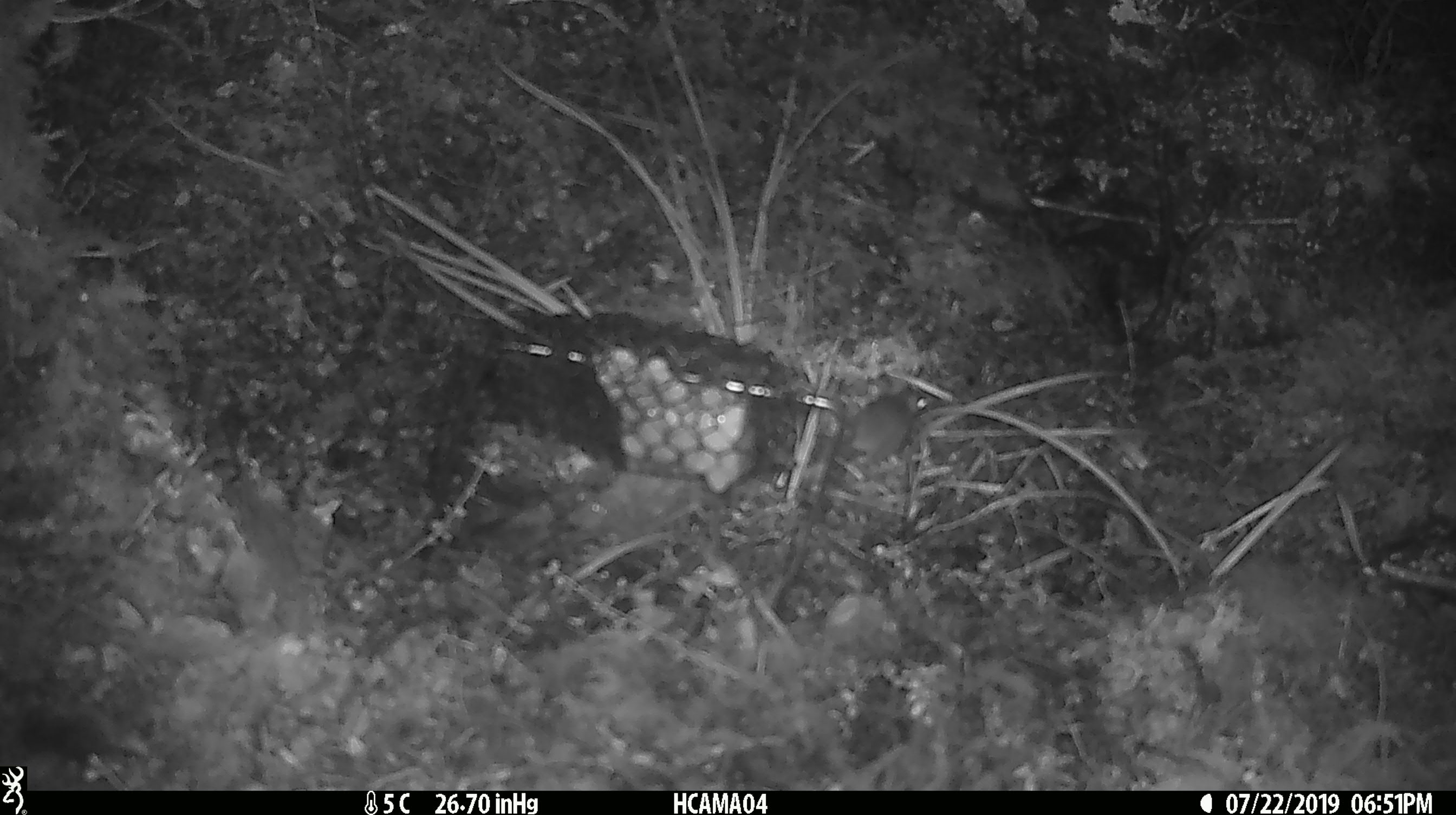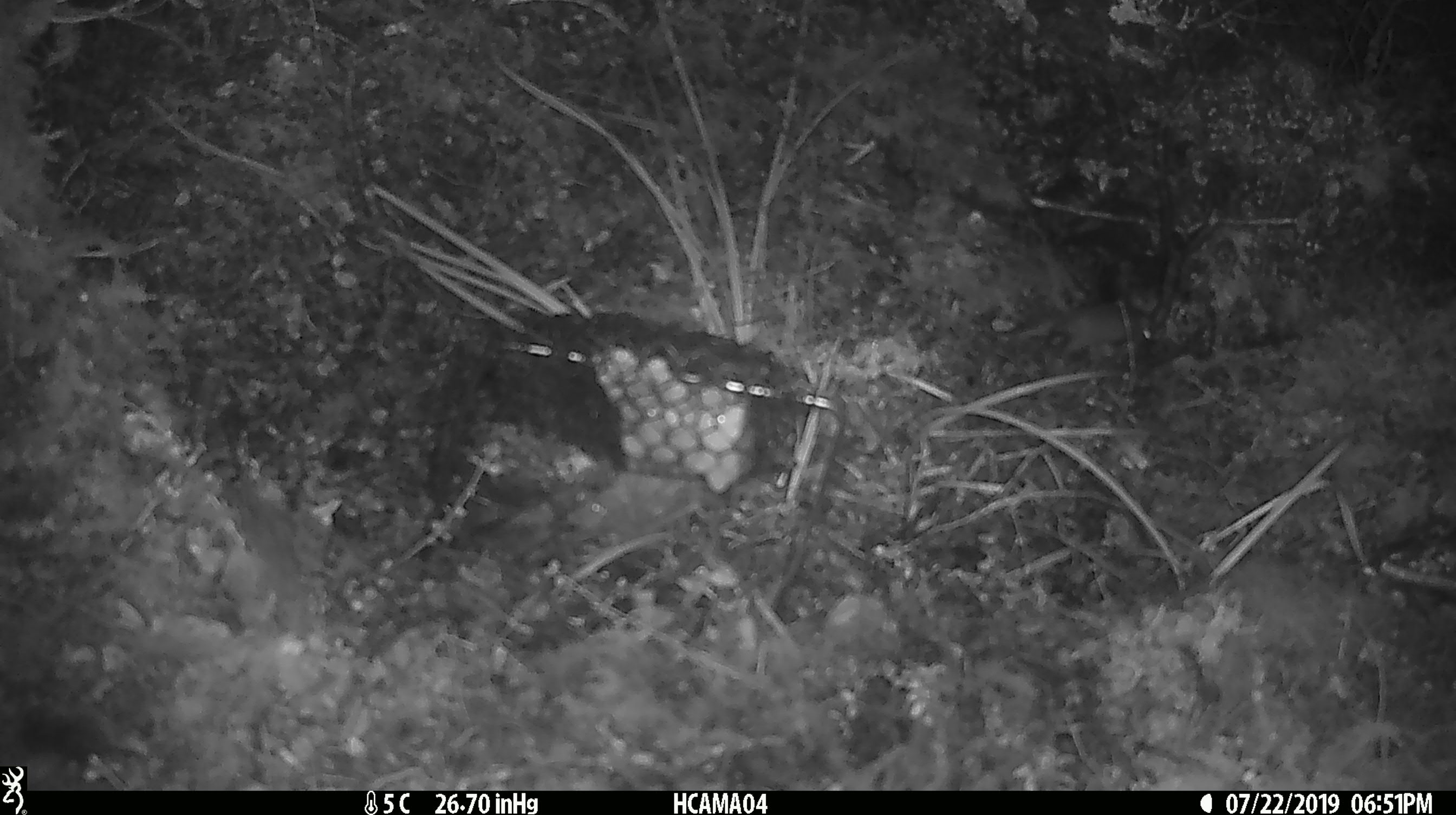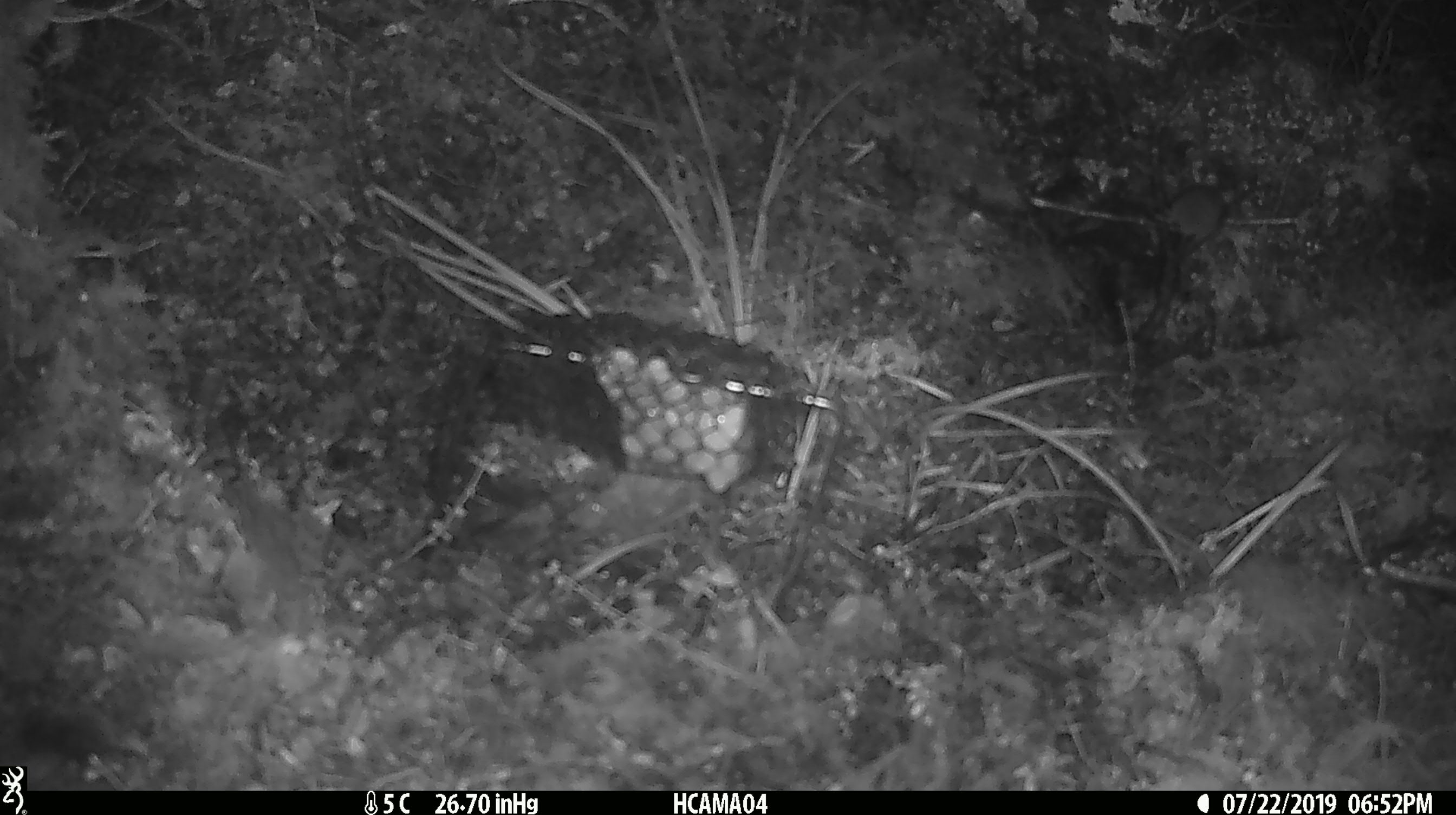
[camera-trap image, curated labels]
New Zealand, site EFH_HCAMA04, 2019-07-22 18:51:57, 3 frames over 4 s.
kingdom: Animalia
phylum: Chordata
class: Mammalia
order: Rodentia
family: Muridae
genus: Mus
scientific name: Mus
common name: mouse